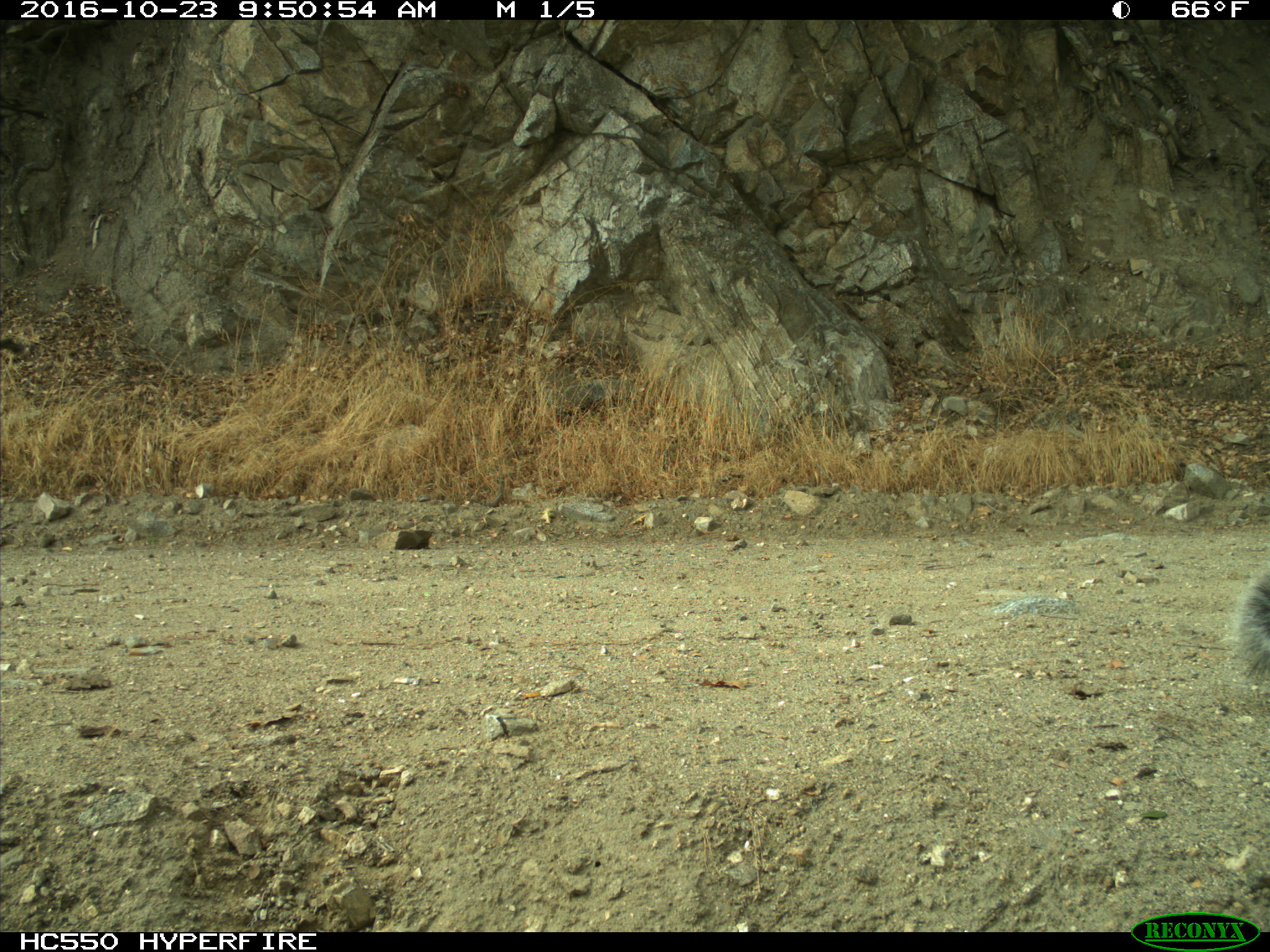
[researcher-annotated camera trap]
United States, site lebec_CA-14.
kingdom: Animalia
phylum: Chordata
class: Mammalia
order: Rodentia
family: Sciuridae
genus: Sciurus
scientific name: Sciurus carolinensis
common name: eastern gray squirrel